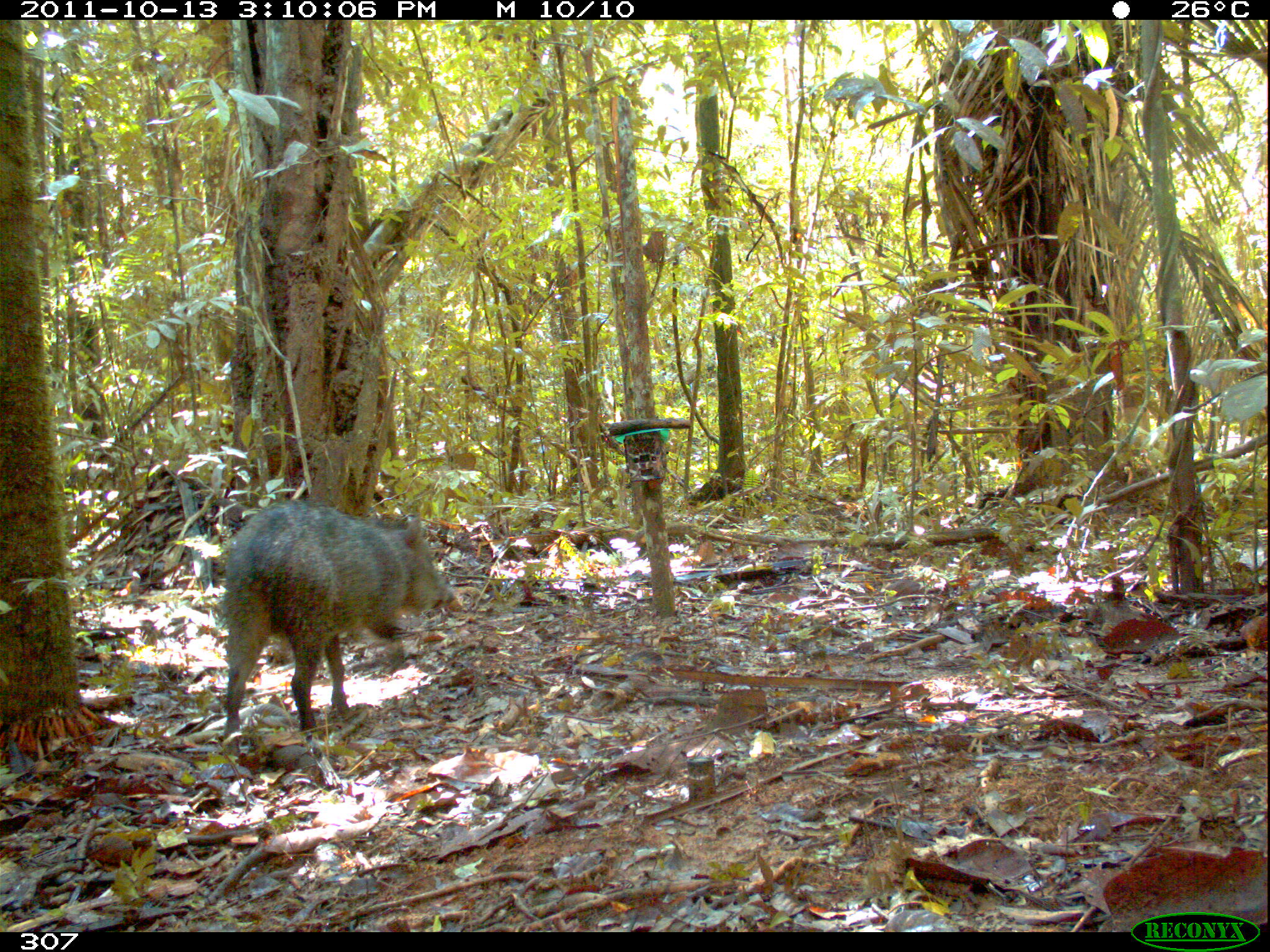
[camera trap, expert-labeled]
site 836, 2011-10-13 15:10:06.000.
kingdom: Animalia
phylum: Chordata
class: Mammalia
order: Artiodactyla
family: Tayassuidae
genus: Pecari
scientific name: Pecari tajacu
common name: collared peccary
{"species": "Pecari tajacu (collared peccary)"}